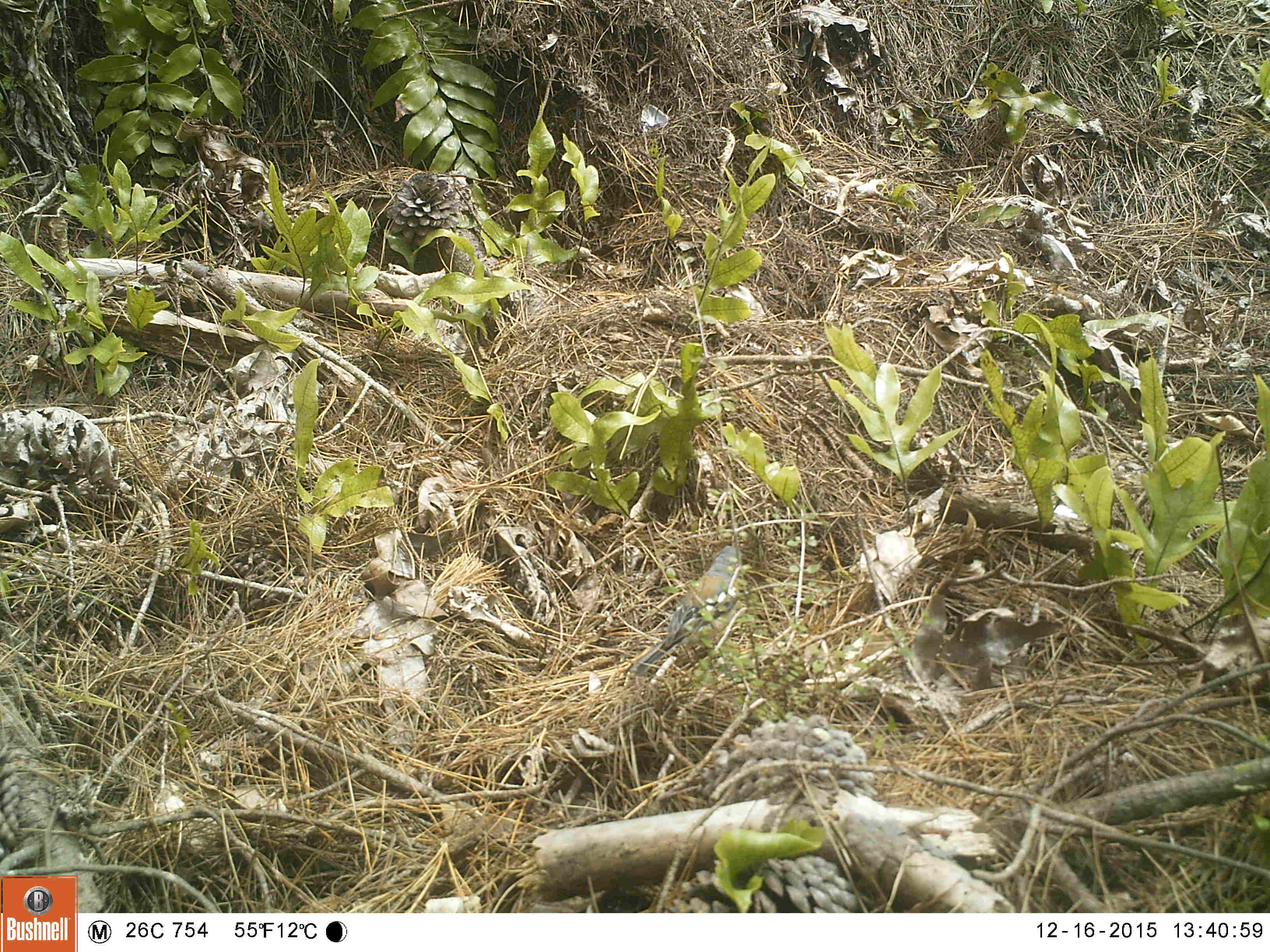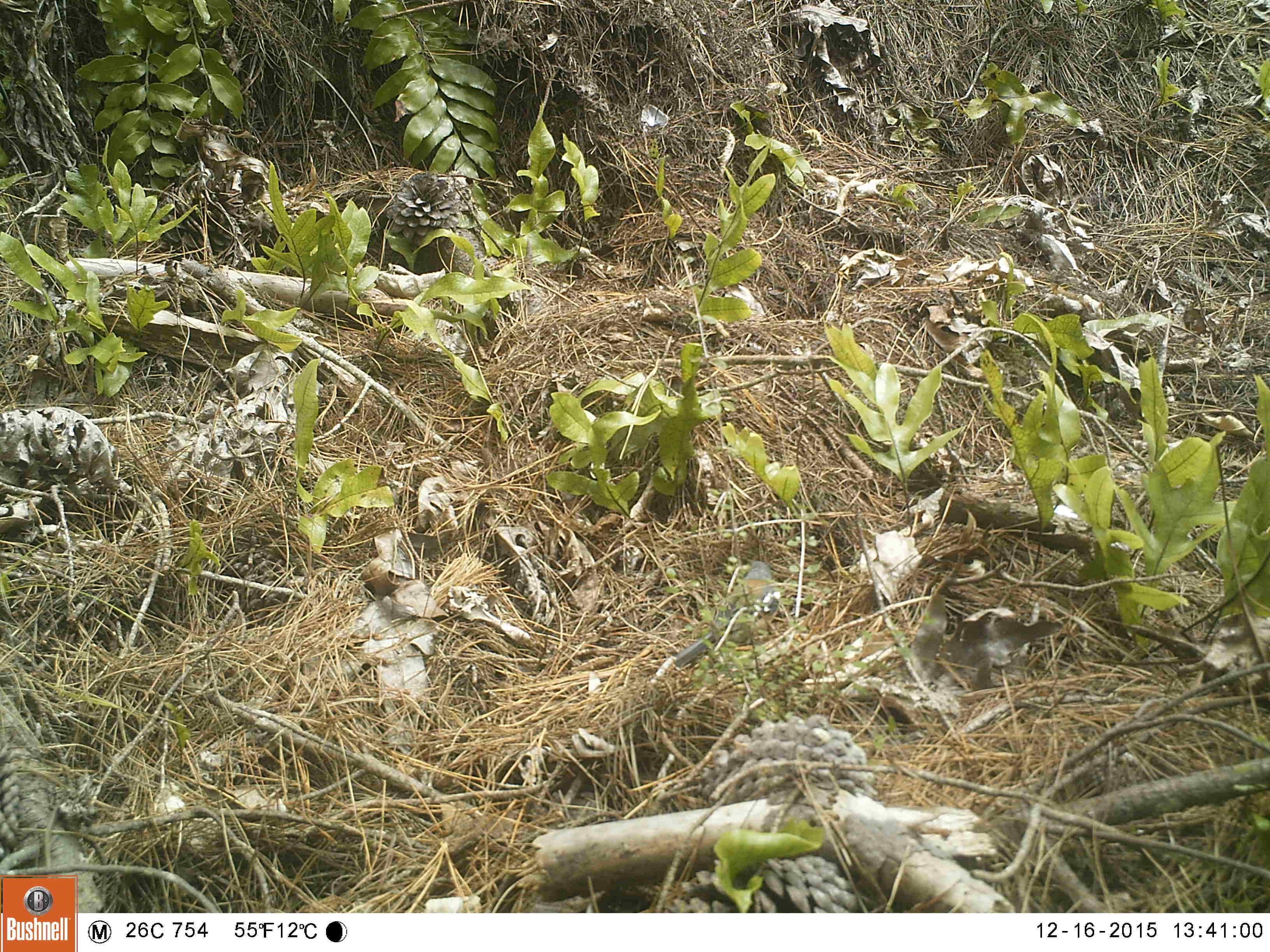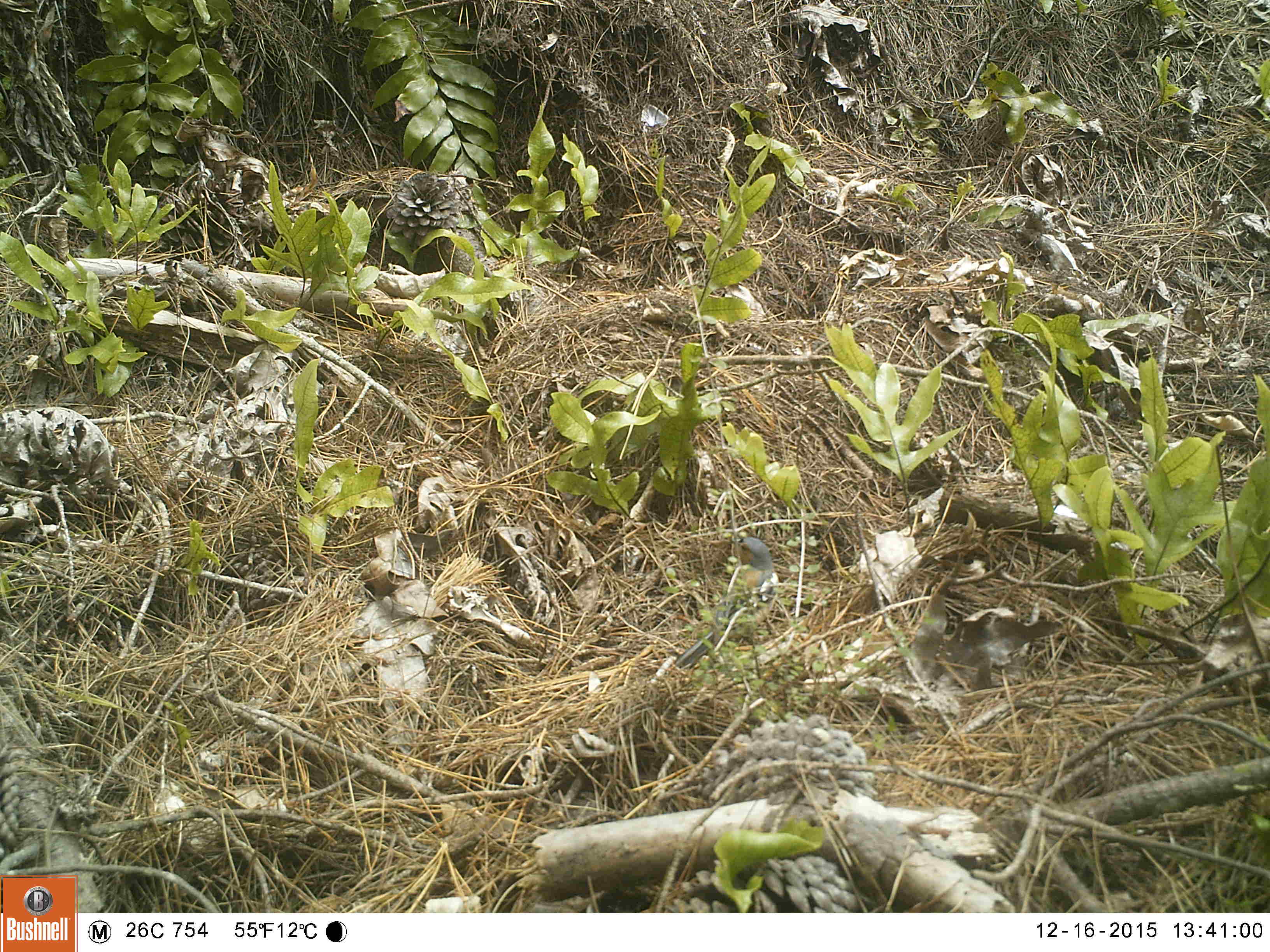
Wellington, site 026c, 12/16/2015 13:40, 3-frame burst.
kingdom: Animalia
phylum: Chordata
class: Aves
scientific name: Aves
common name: bird